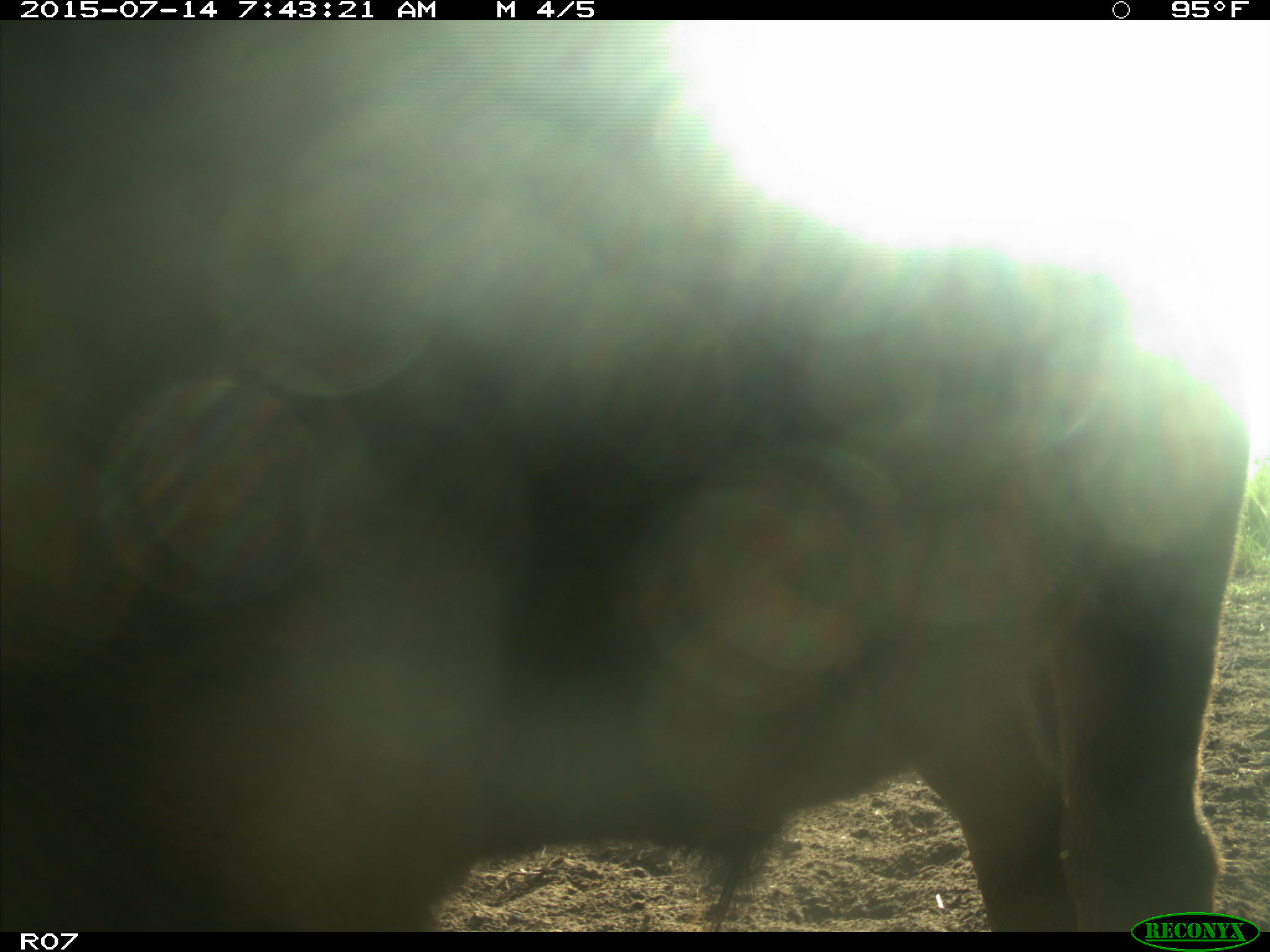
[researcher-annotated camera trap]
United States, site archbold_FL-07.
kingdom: Animalia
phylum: Chordata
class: Mammalia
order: Artiodactyla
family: Bovidae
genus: Bos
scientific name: Bos taurus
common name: domestic cow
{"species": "Bos taurus (domestic cow)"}